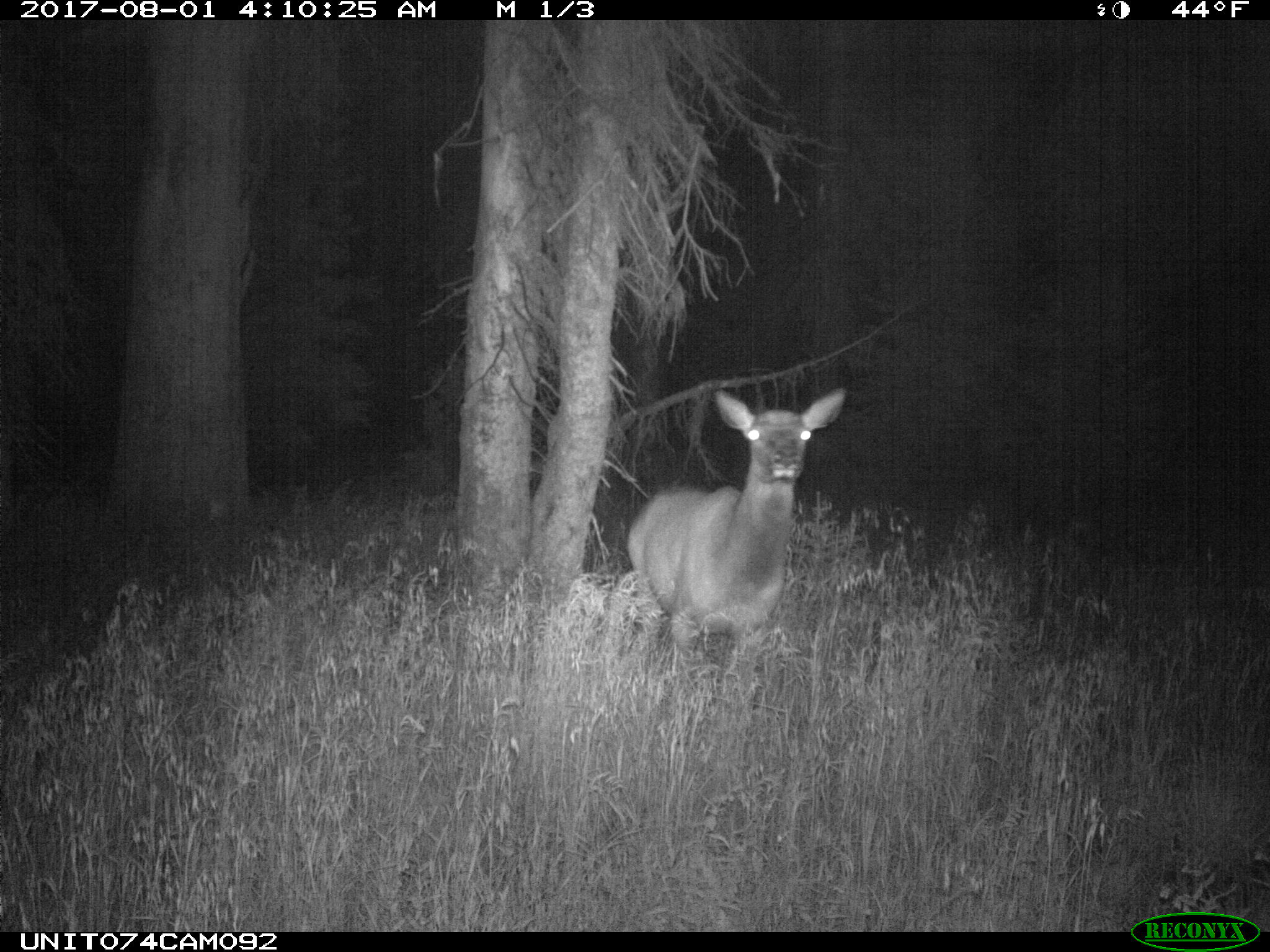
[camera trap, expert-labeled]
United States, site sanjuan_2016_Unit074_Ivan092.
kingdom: Animalia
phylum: Chordata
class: Mammalia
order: Artiodactyla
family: Cervidae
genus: Cervus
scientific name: Cervus elaphus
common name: red deer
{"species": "Cervus elaphus (red deer)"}